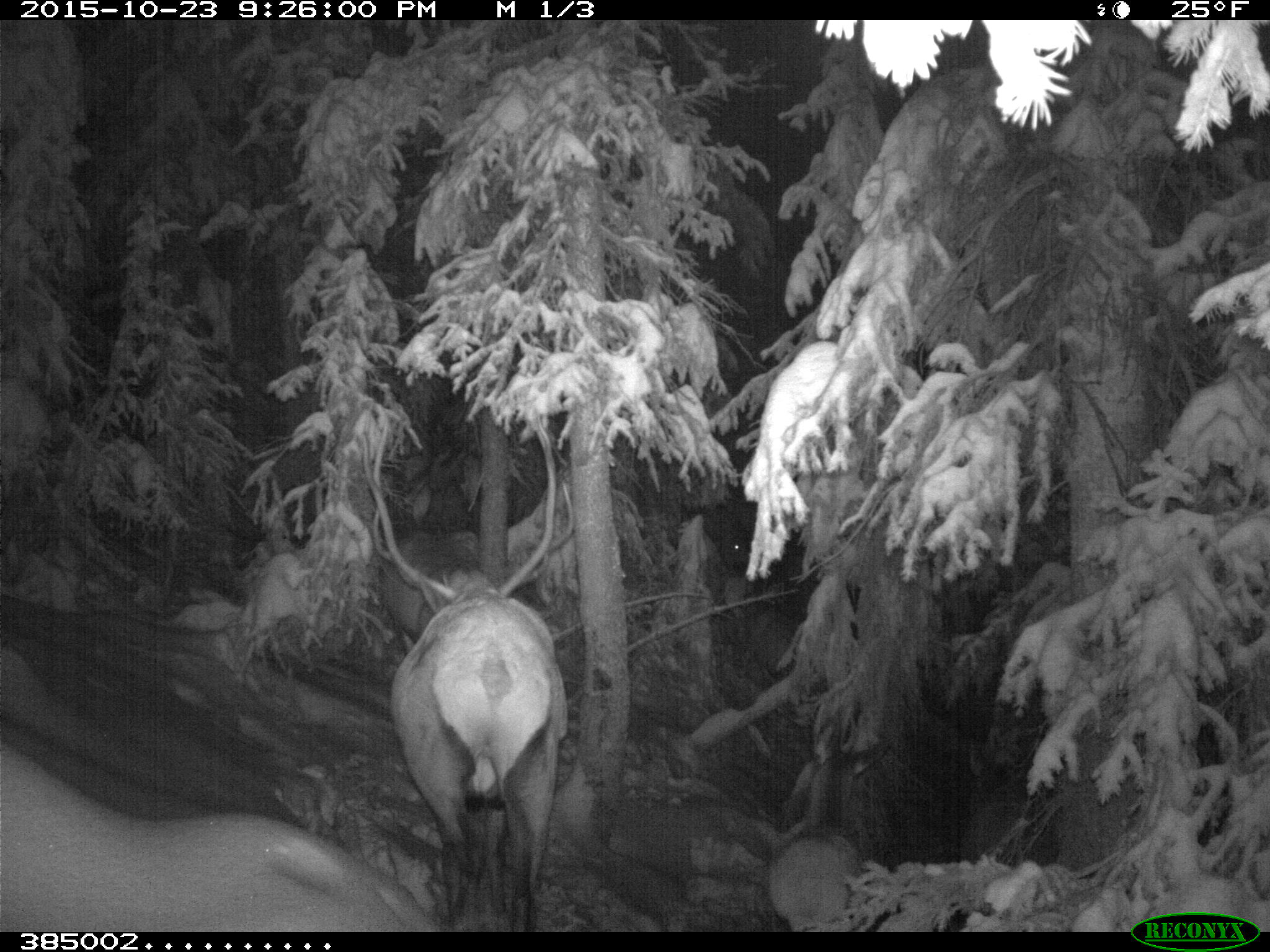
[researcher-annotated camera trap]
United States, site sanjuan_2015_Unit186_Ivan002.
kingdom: Animalia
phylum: Chordata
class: Mammalia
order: Artiodactyla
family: Cervidae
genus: Cervus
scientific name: Cervus elaphus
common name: red deer